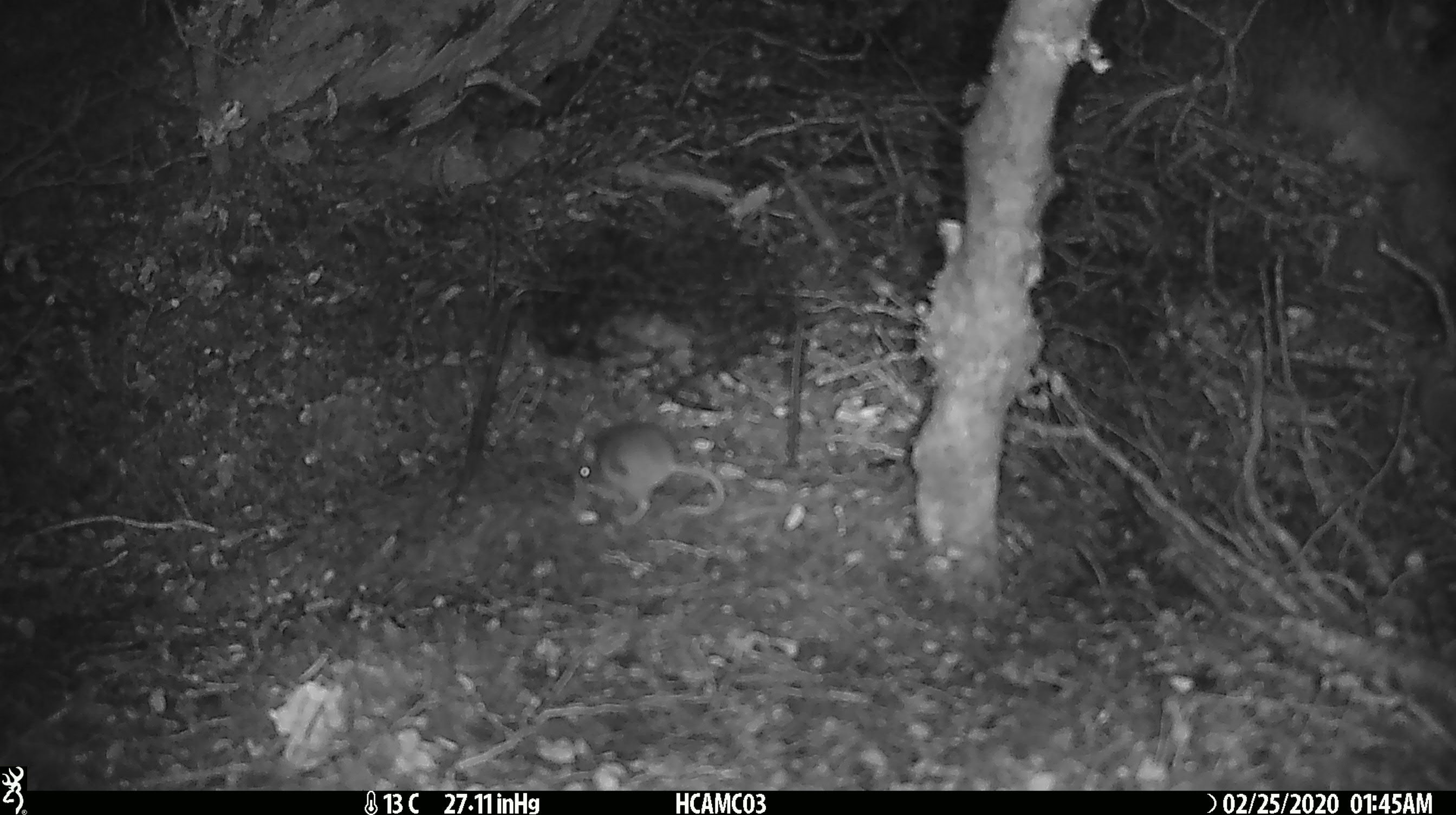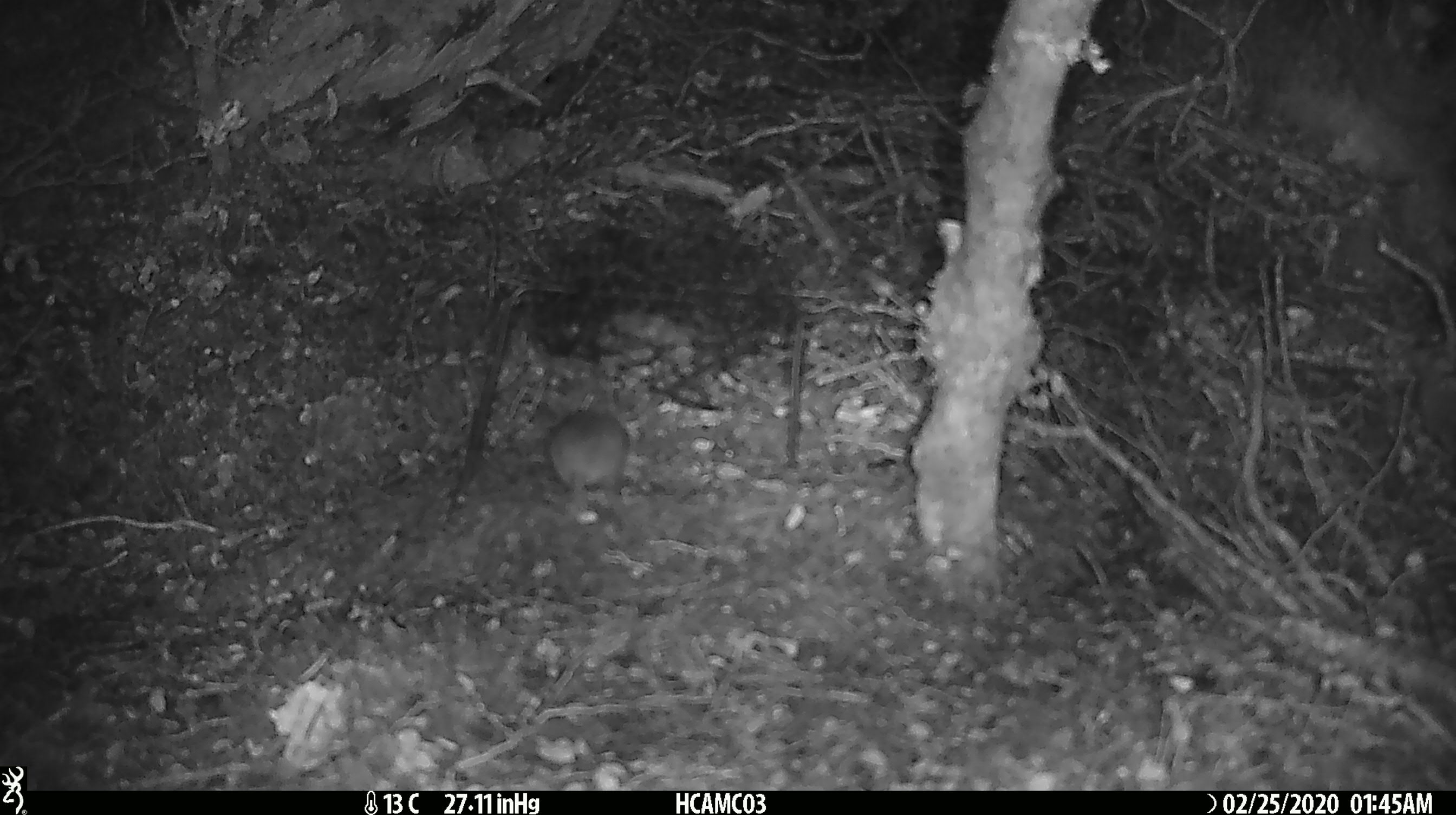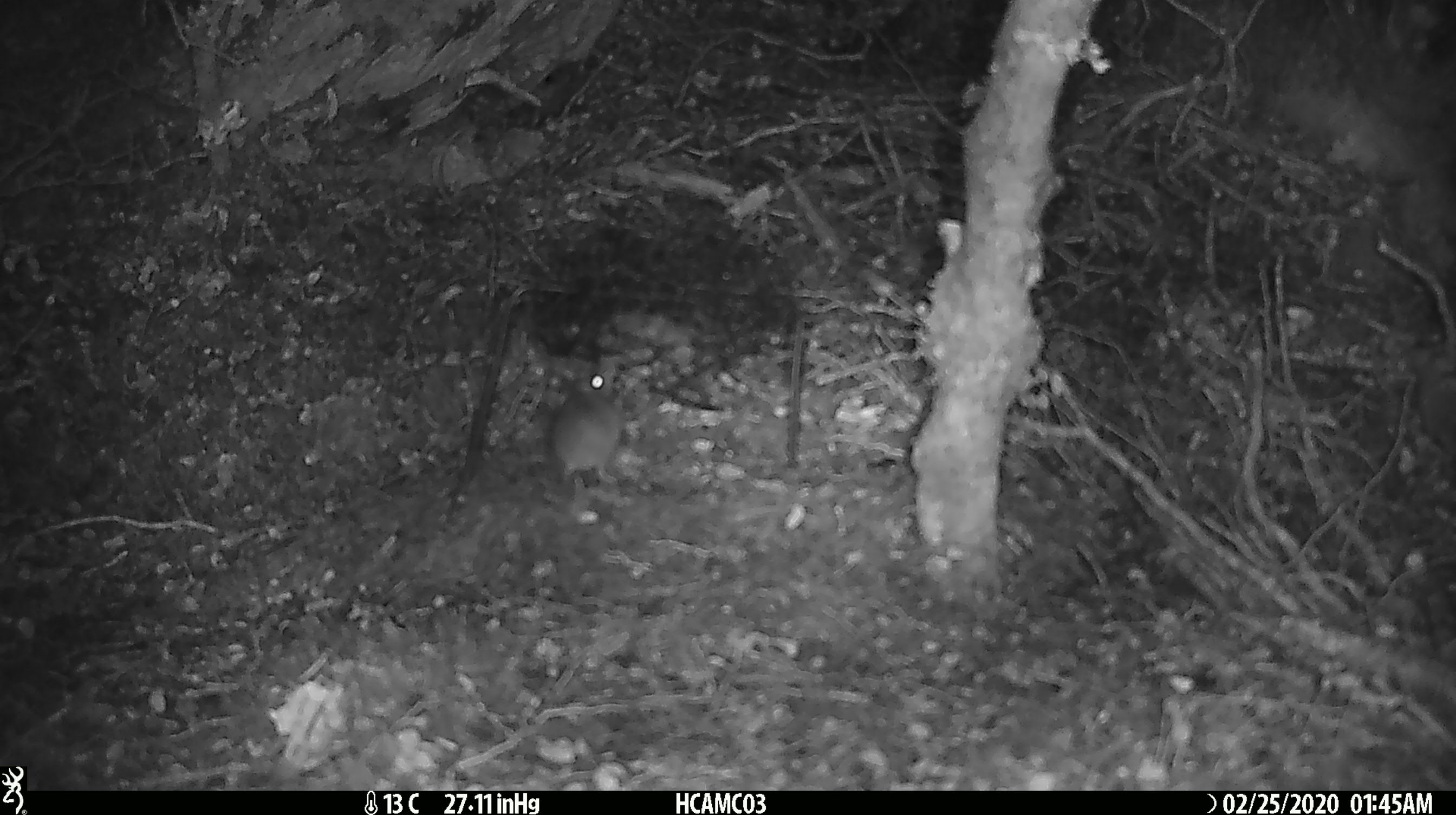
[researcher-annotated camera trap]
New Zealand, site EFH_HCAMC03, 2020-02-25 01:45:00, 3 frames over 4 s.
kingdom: Animalia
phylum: Chordata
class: Mammalia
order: Rodentia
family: Muridae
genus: Mus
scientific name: Mus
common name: mouse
Mouse (Mus).